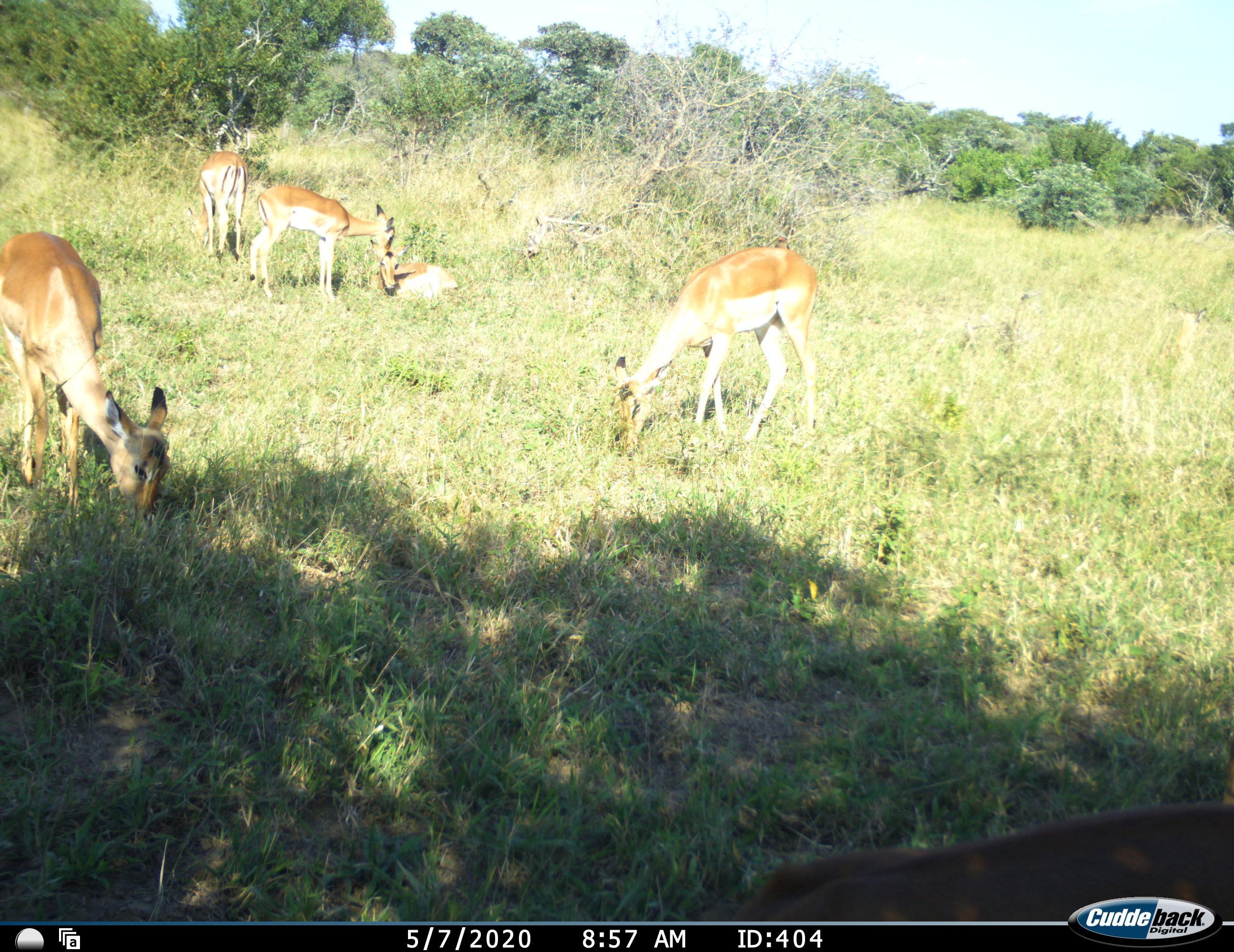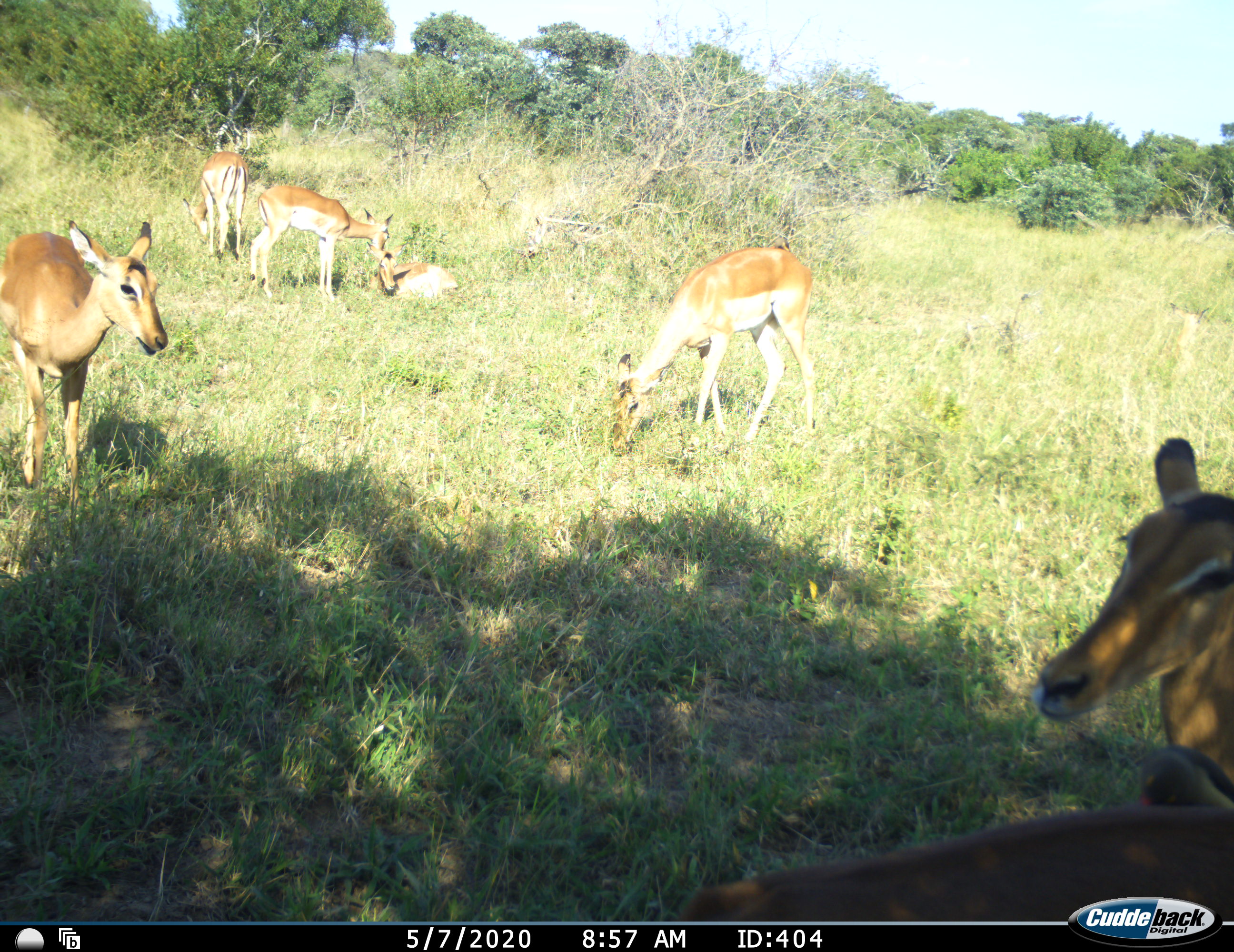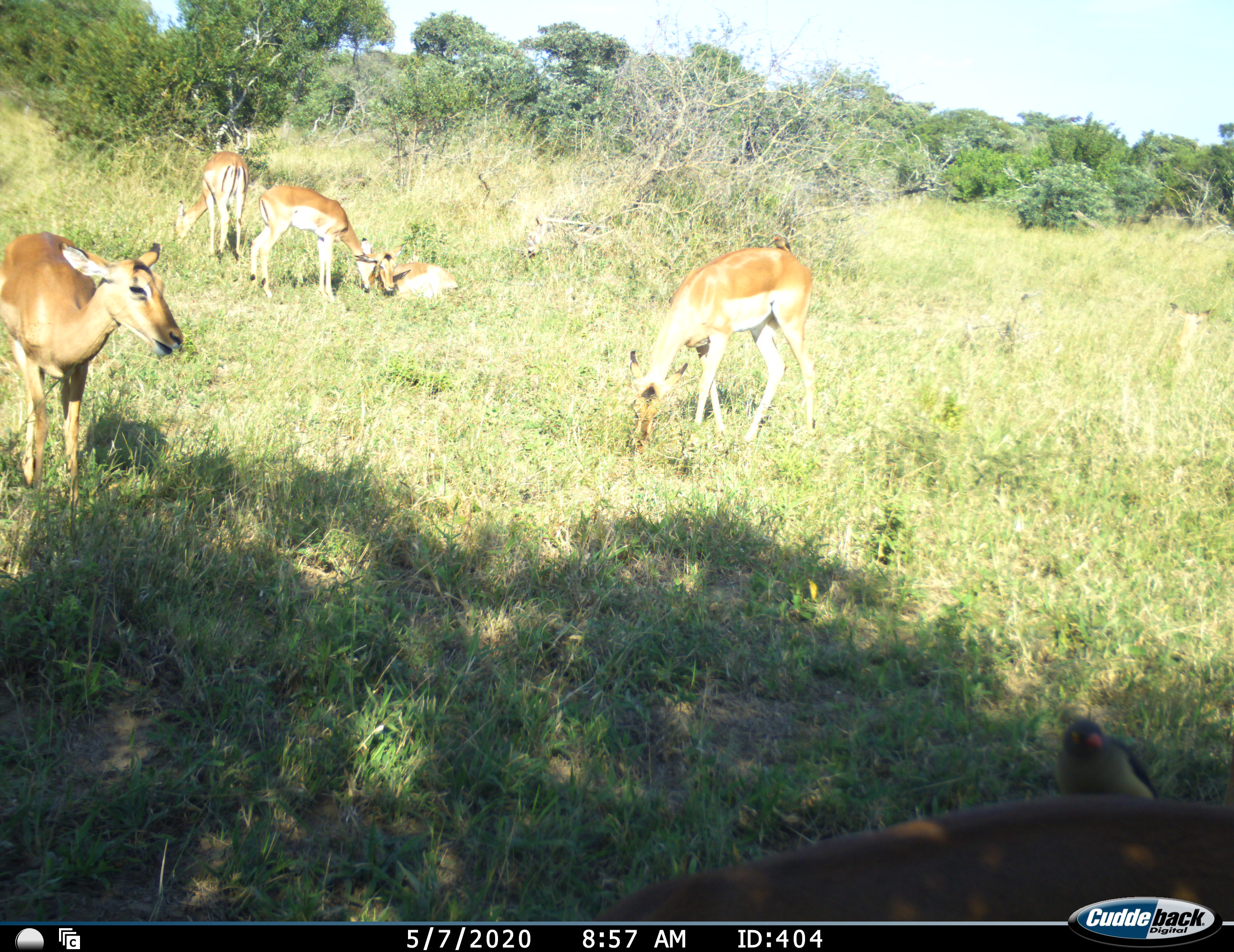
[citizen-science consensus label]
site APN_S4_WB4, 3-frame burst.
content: unidentified animal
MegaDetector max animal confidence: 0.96